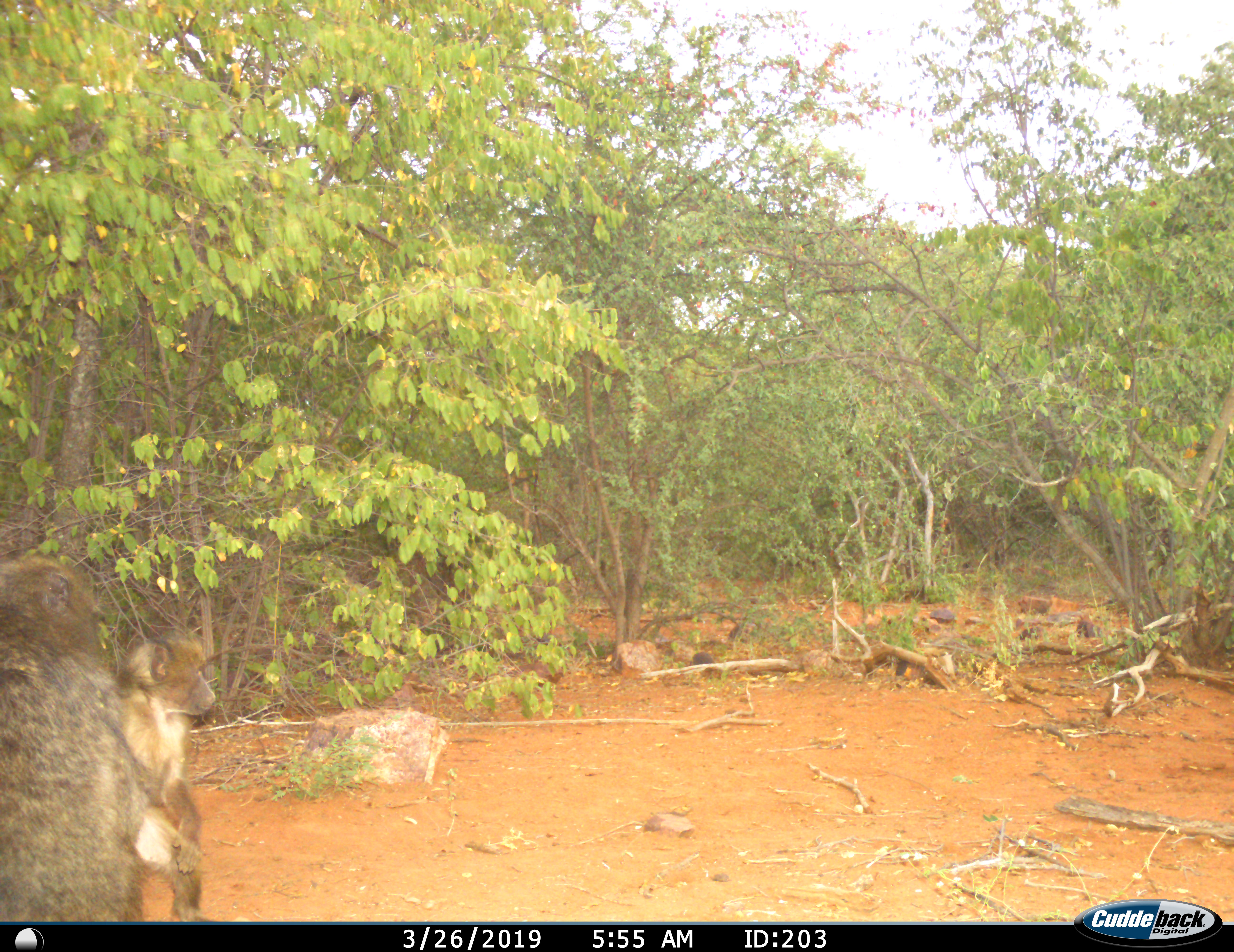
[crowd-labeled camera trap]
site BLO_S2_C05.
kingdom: Animalia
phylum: Chordata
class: Mammalia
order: Primates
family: Cercopithecidae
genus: Papio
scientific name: Papio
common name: baboon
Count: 2.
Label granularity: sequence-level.